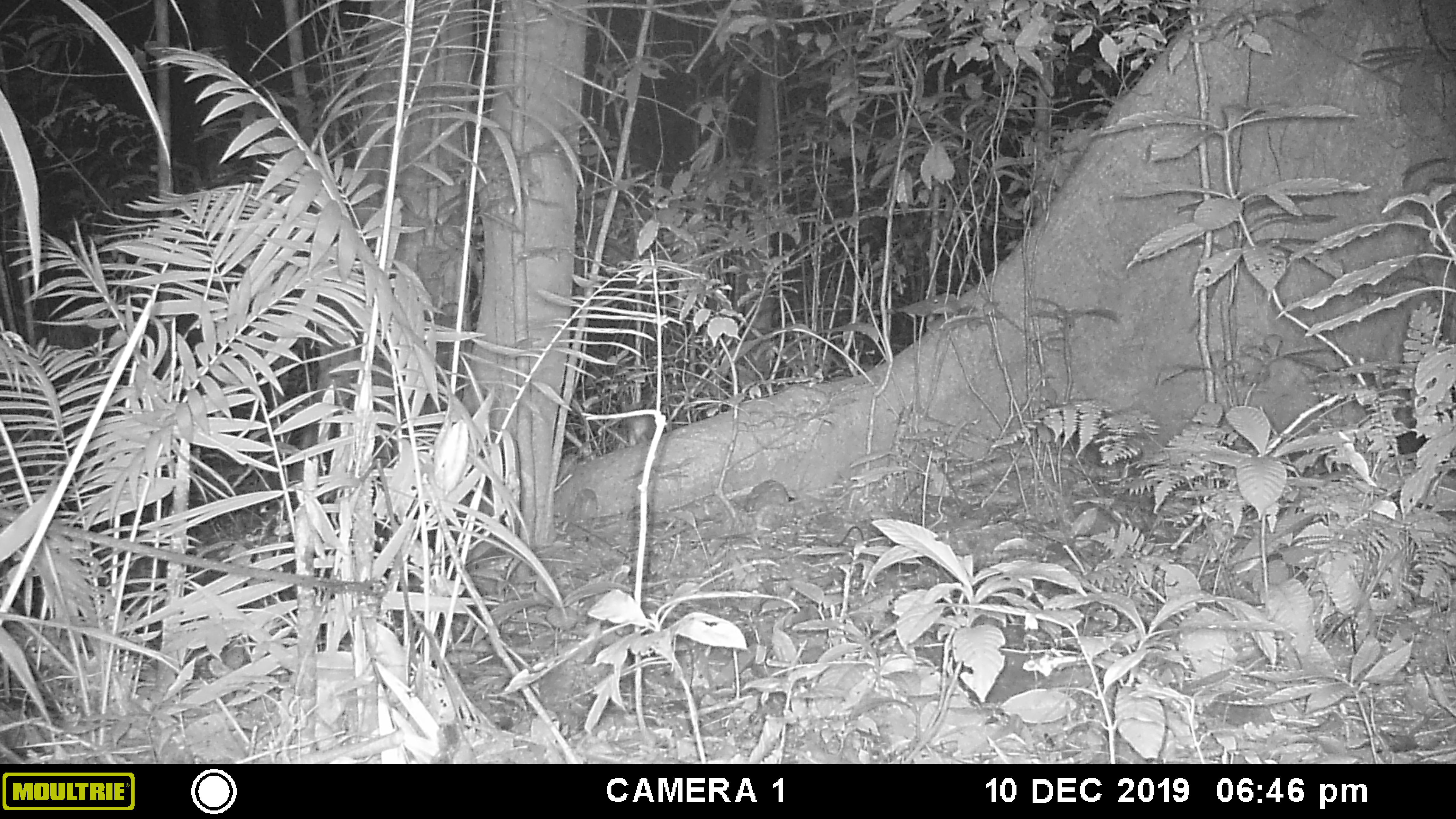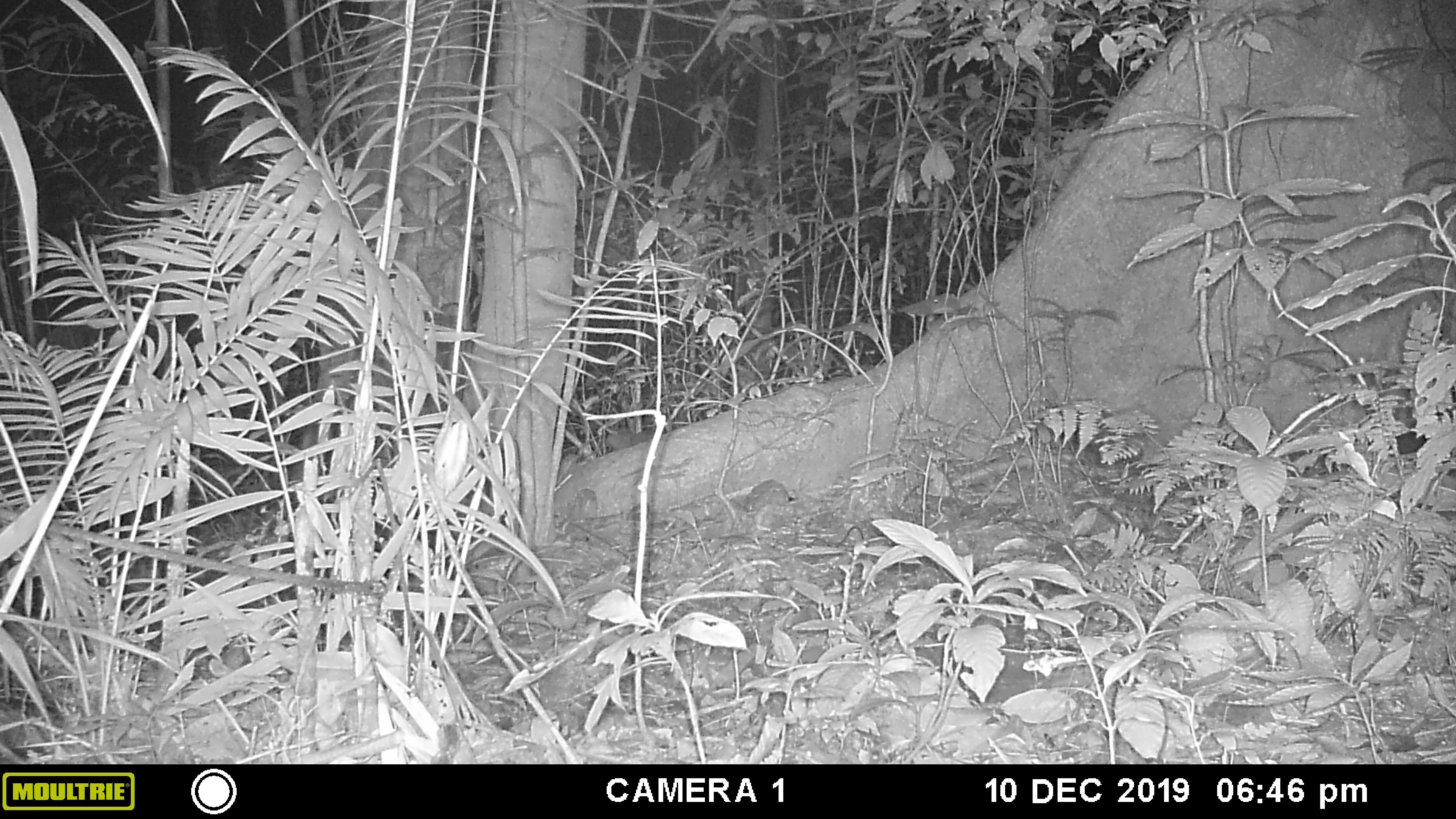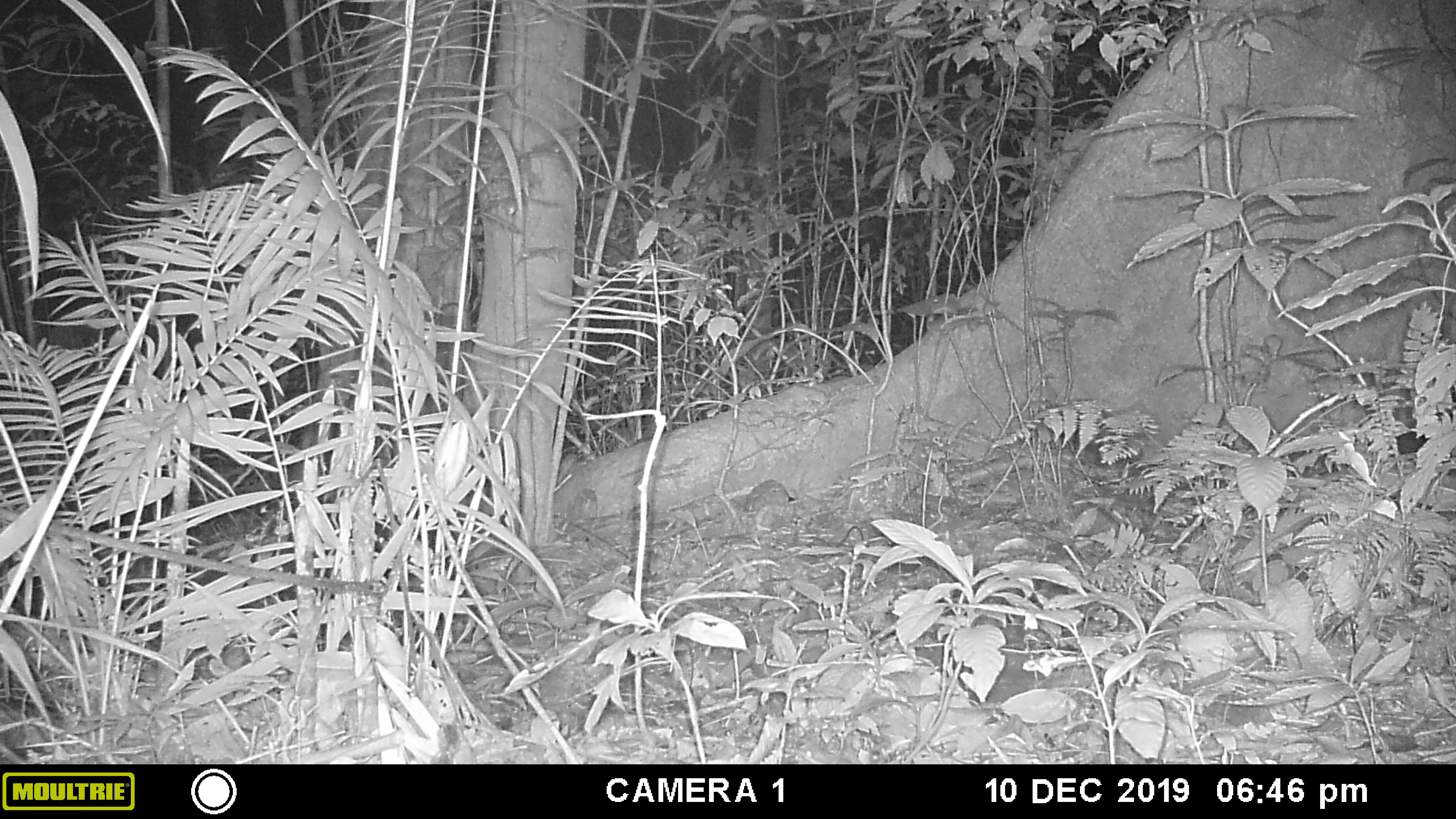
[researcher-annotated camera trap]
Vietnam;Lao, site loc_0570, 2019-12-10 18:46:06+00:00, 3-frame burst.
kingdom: Animalia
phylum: Chordata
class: Mammalia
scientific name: Mammalia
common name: mammal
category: unidentified small mammal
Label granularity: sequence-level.